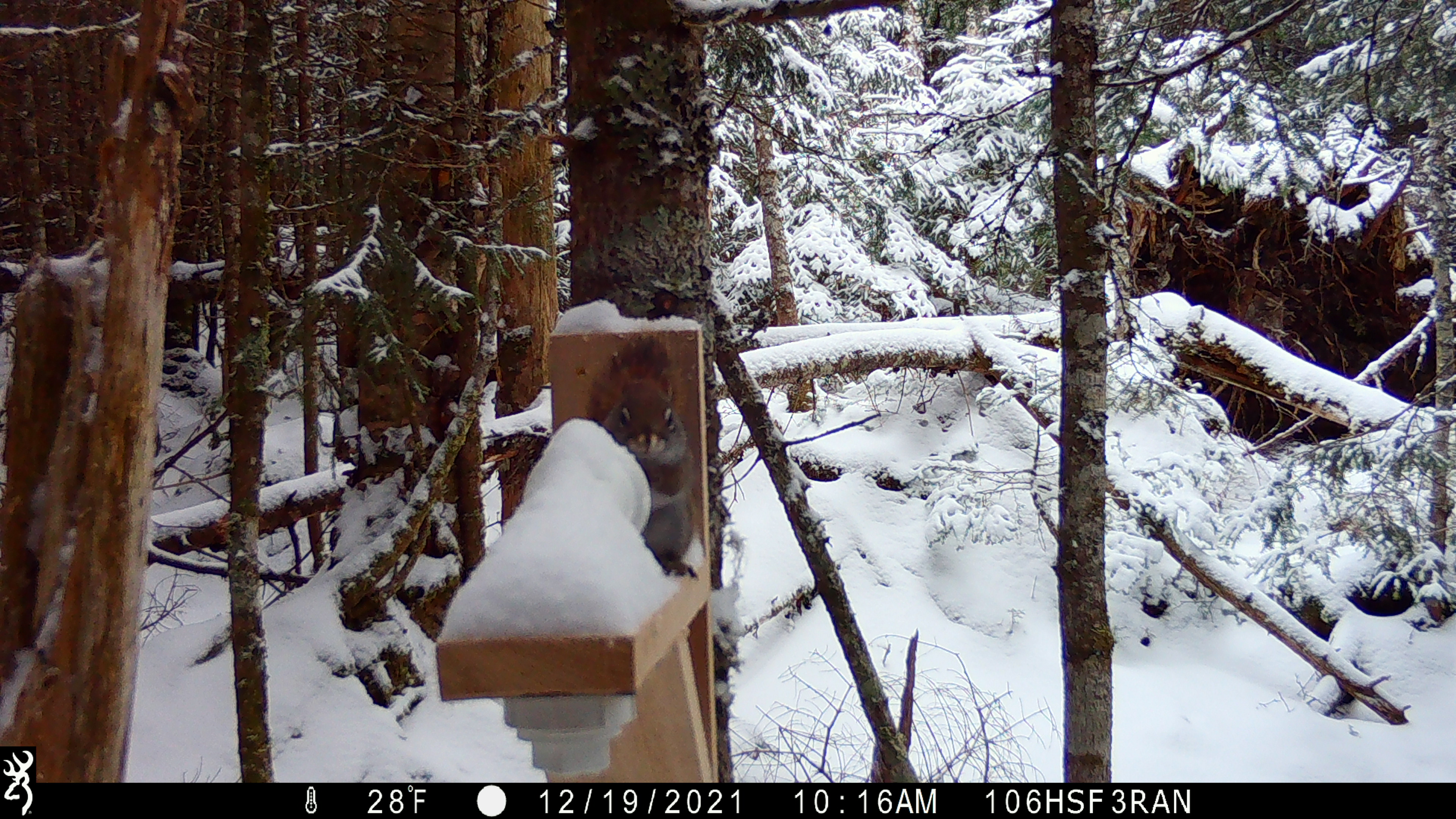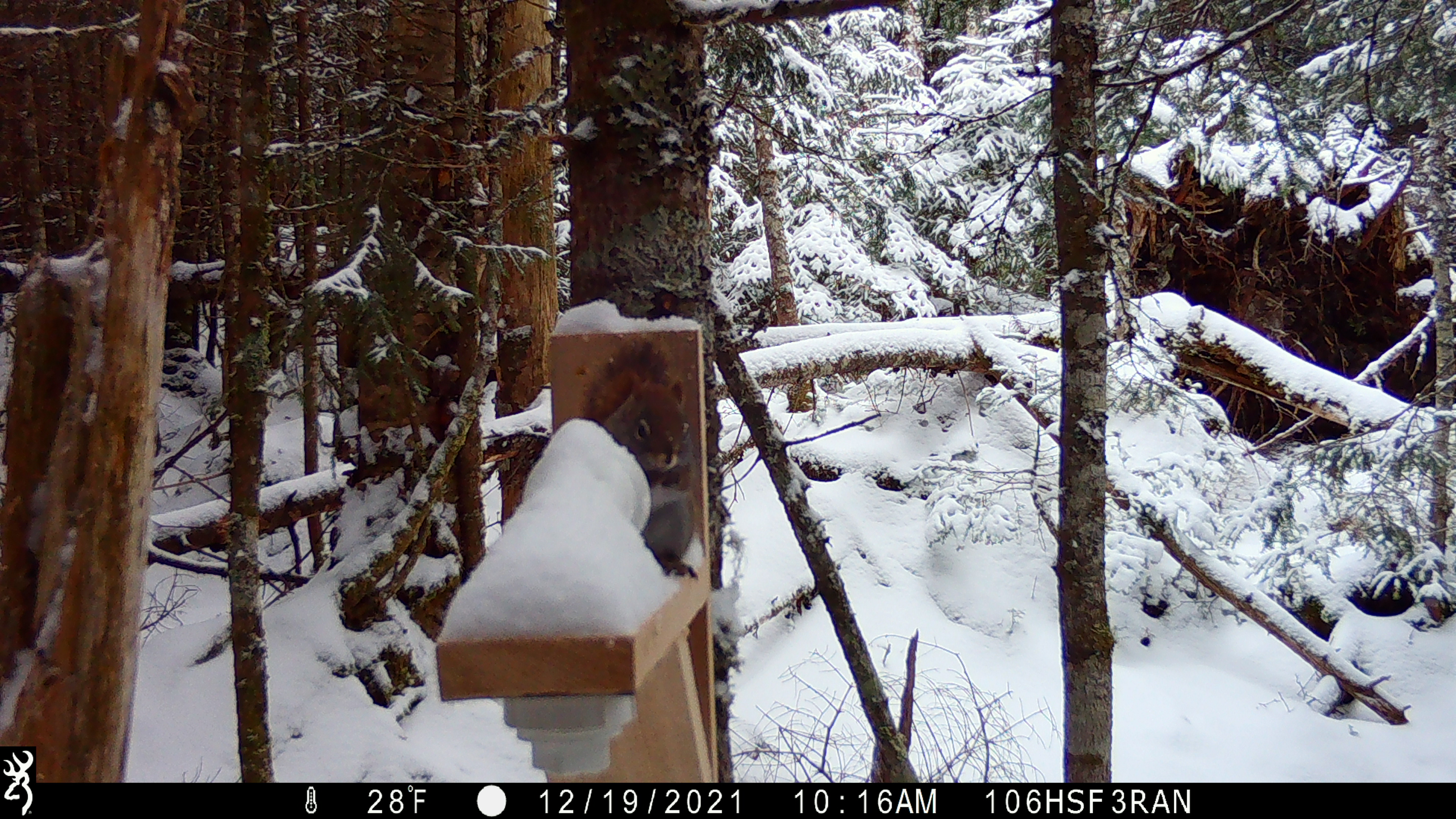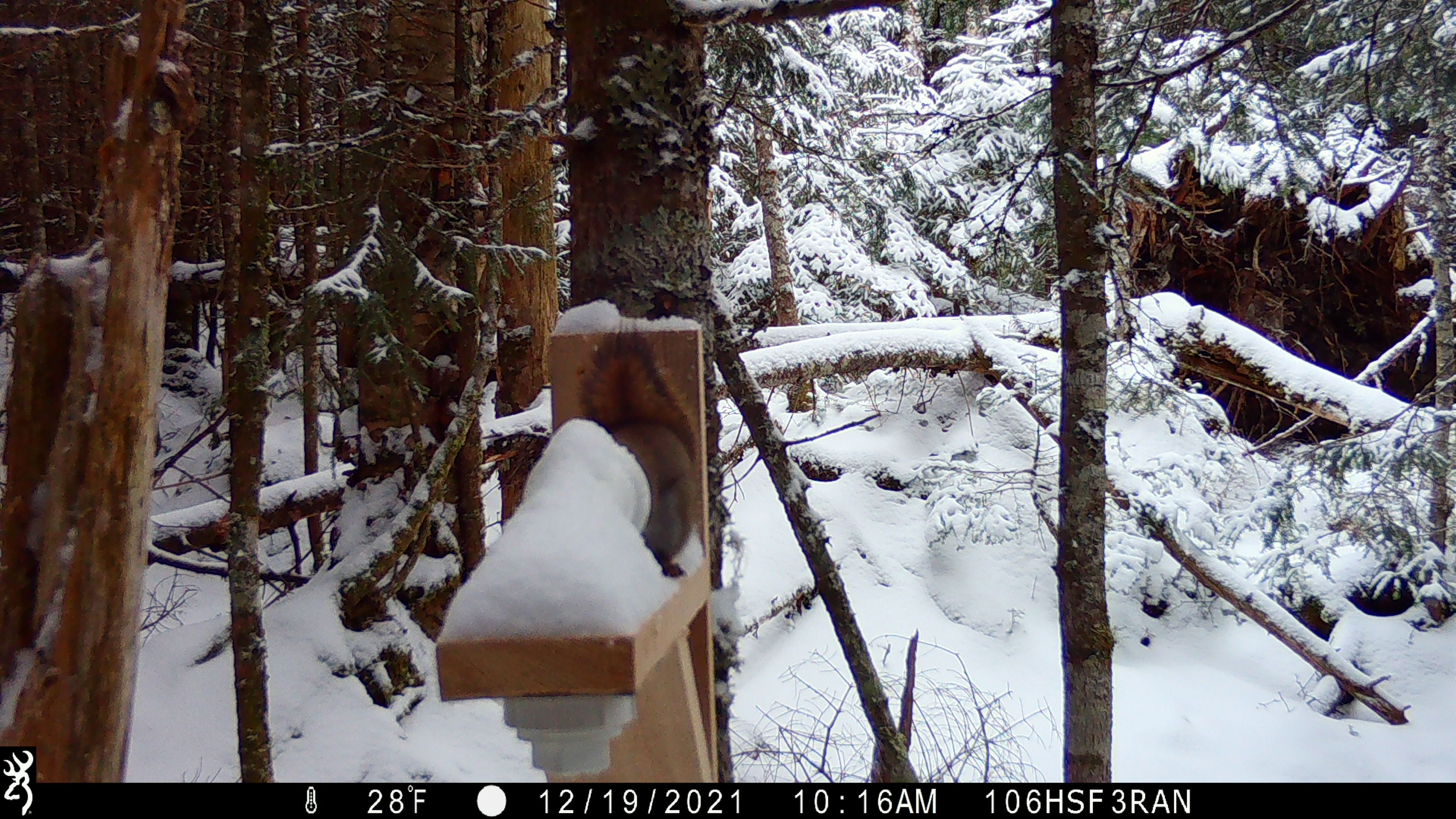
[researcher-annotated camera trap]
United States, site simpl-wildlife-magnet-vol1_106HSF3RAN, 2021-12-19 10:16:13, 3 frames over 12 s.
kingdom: Animalia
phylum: Chordata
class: Mammalia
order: Rodentia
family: Sciuridae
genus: Tamiasciurus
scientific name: Tamiasciurus hudsonicus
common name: red squirrel